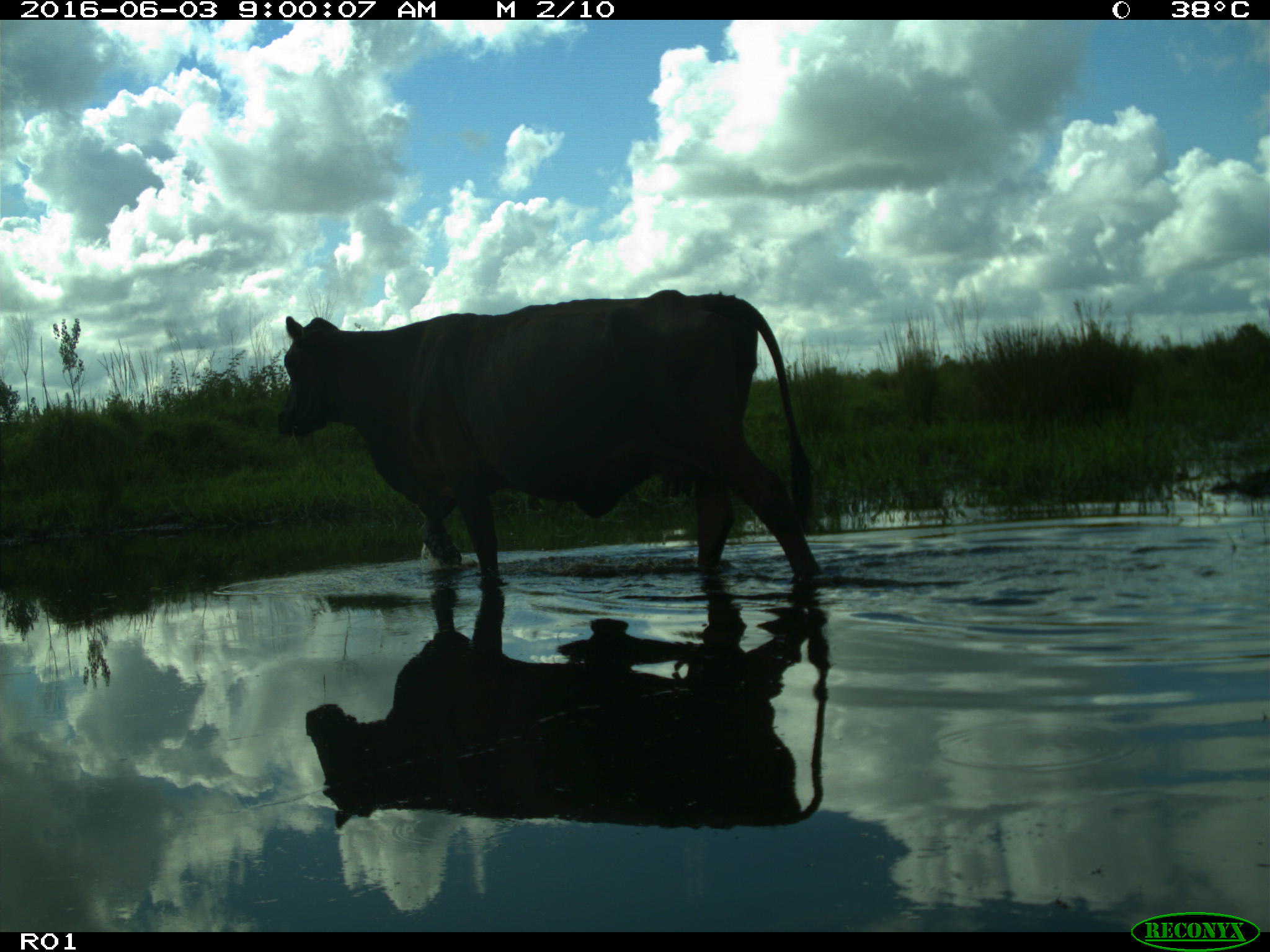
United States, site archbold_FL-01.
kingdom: Animalia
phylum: Chordata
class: Mammalia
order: Artiodactyla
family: Bovidae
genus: Bos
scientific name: Bos taurus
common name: domestic cow